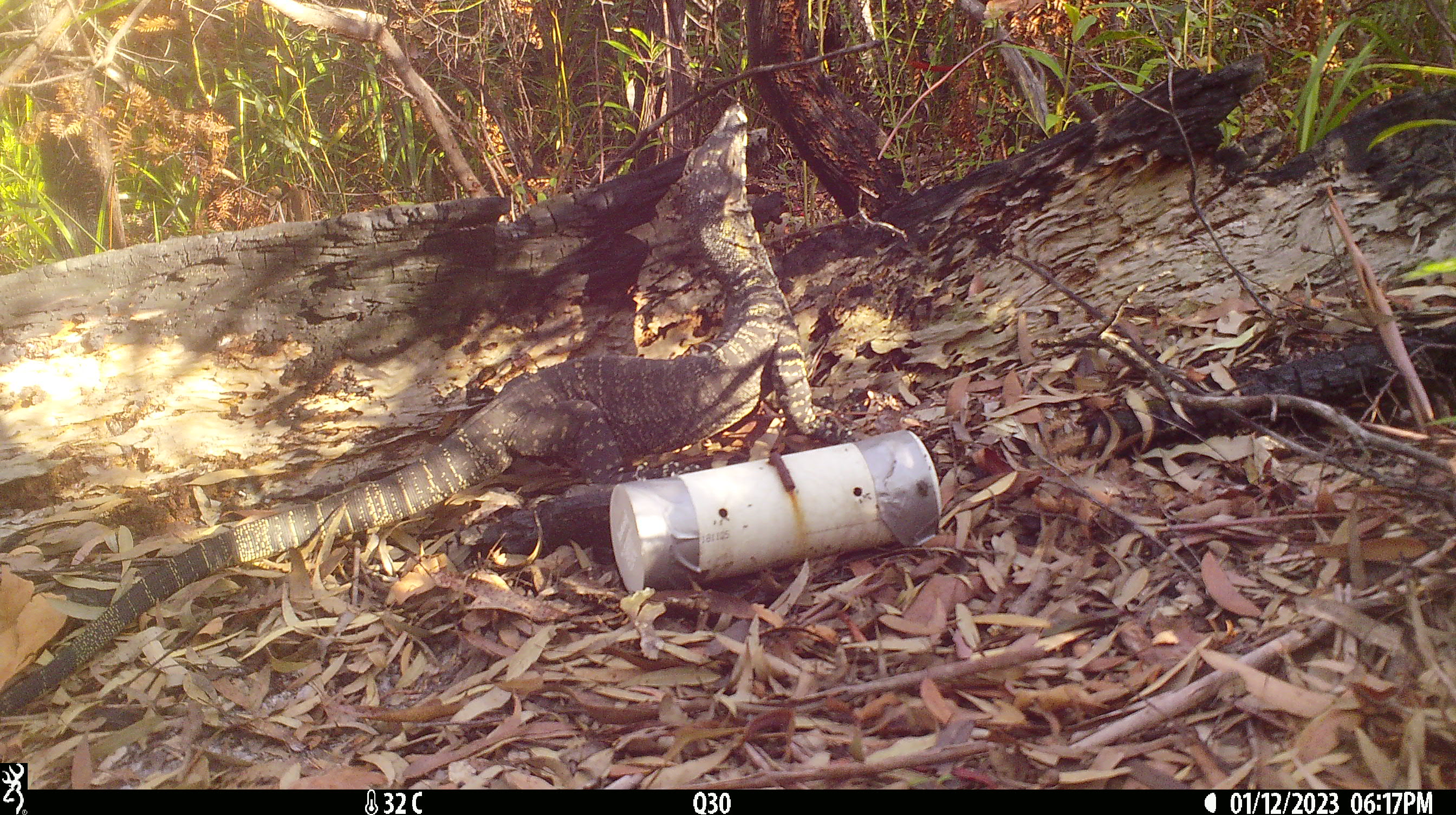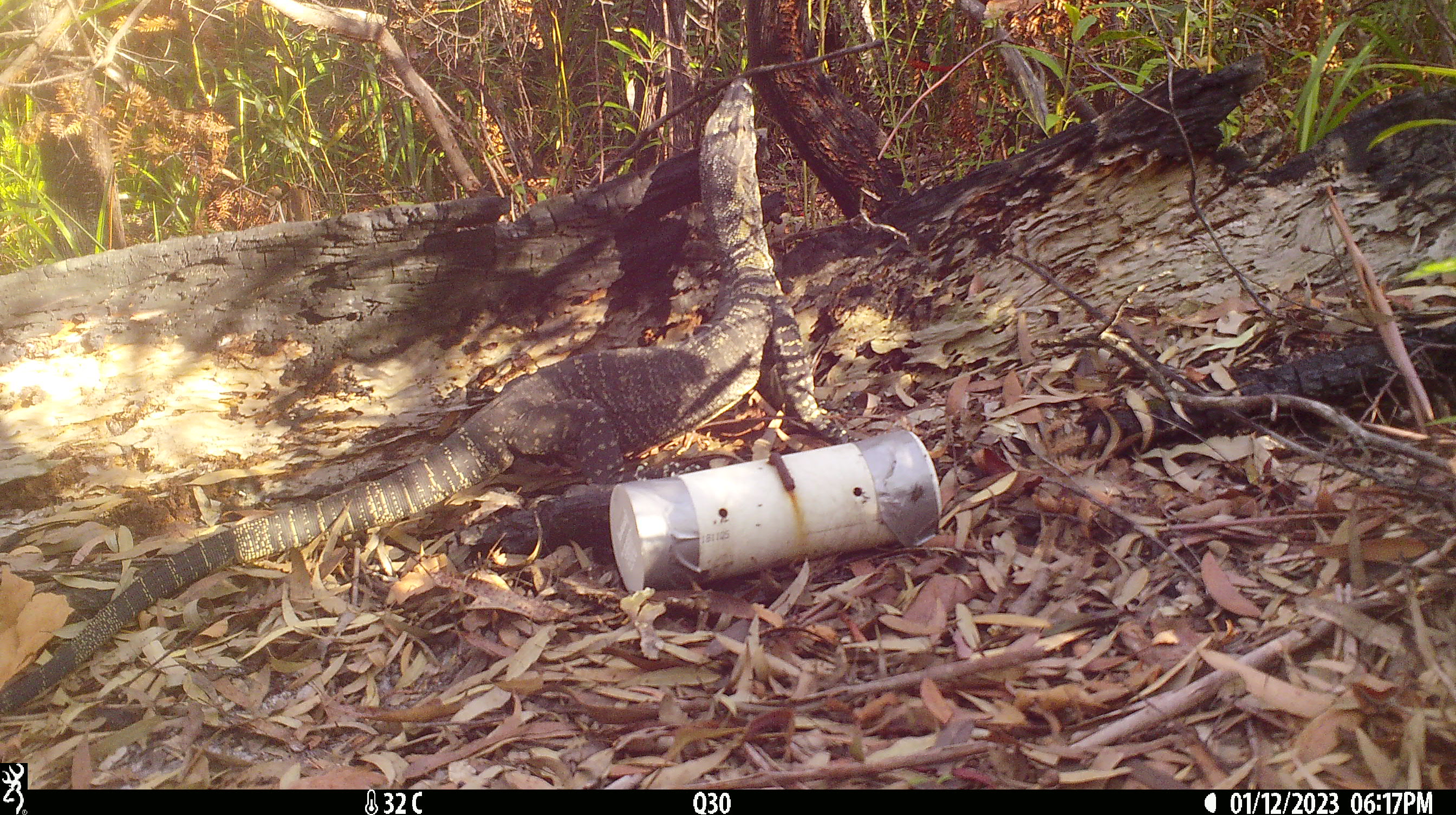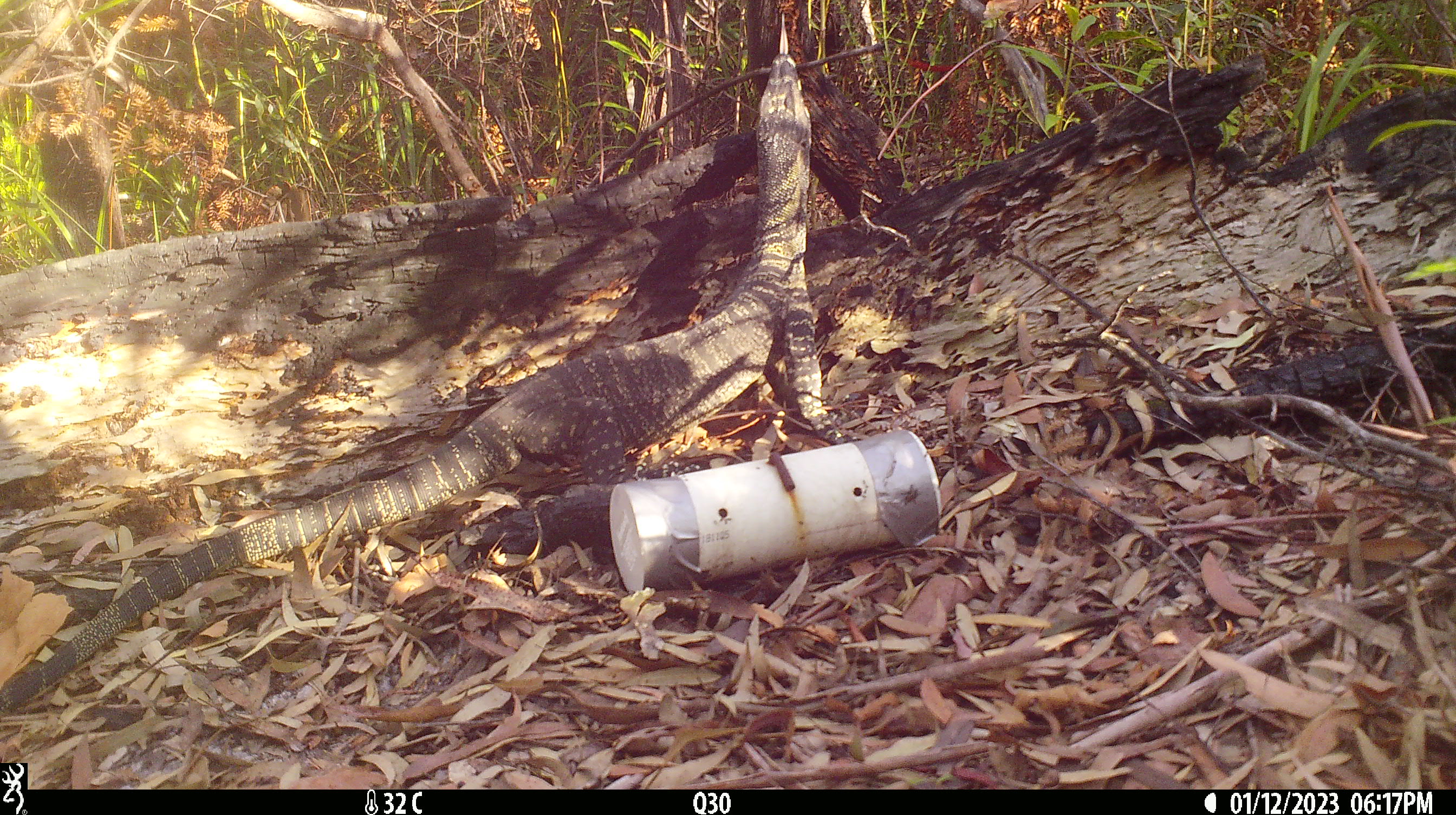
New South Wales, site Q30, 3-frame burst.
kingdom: Animalia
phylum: Chordata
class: Reptilia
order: Squamata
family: Varanidae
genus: Varanus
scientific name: Varanus varius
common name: lace monitor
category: goanna